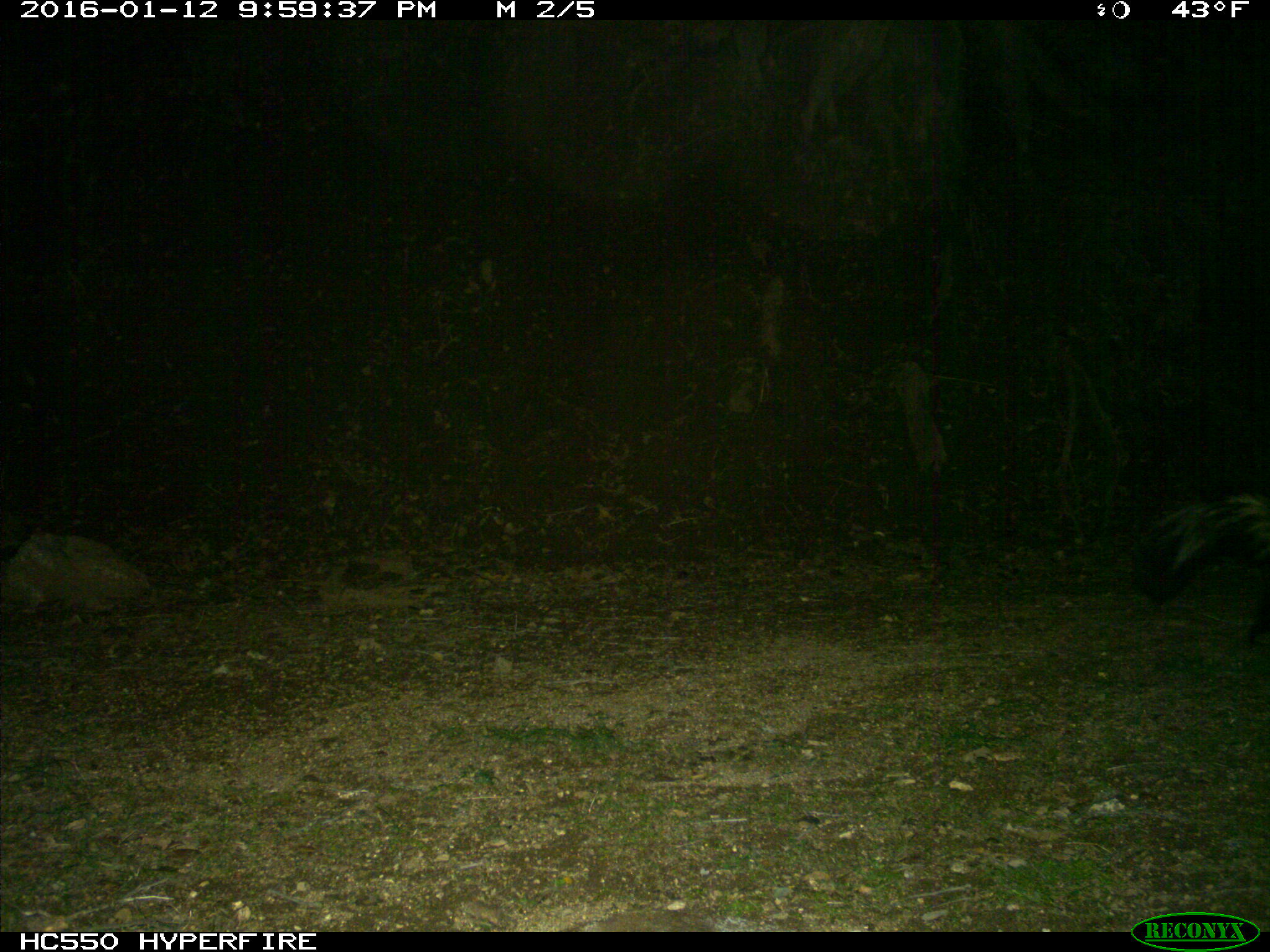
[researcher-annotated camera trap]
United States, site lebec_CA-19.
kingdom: Animalia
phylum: Chordata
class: Mammalia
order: Carnivora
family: Mephitidae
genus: Mephitis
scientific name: Mephitis mephitis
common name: striped skunk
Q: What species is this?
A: Mephitis mephitis (striped skunk).